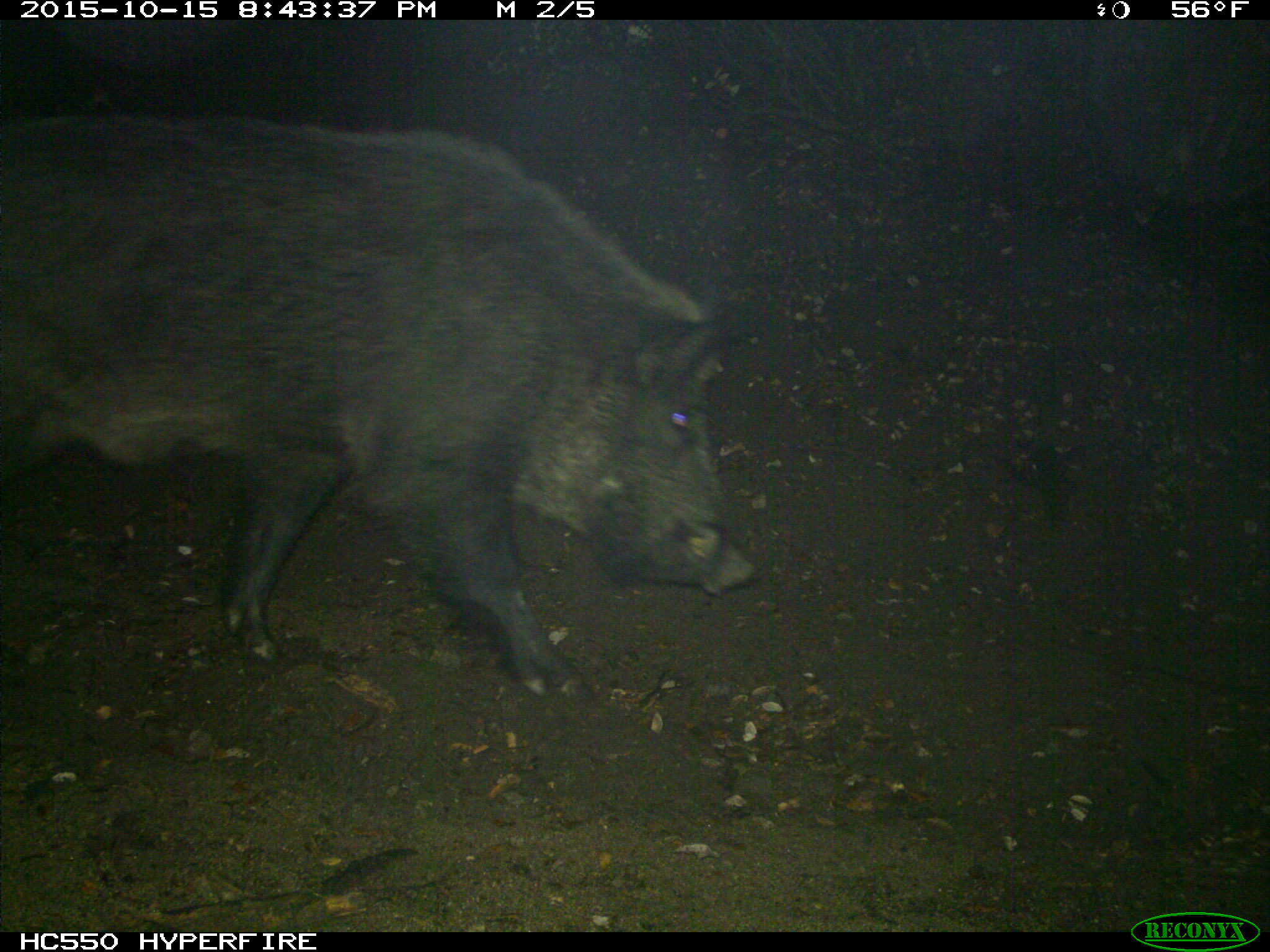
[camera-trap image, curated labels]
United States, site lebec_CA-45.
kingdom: Animalia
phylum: Chordata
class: Mammalia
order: Artiodactyla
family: Suidae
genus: Sus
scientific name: Sus scrofa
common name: wild boar